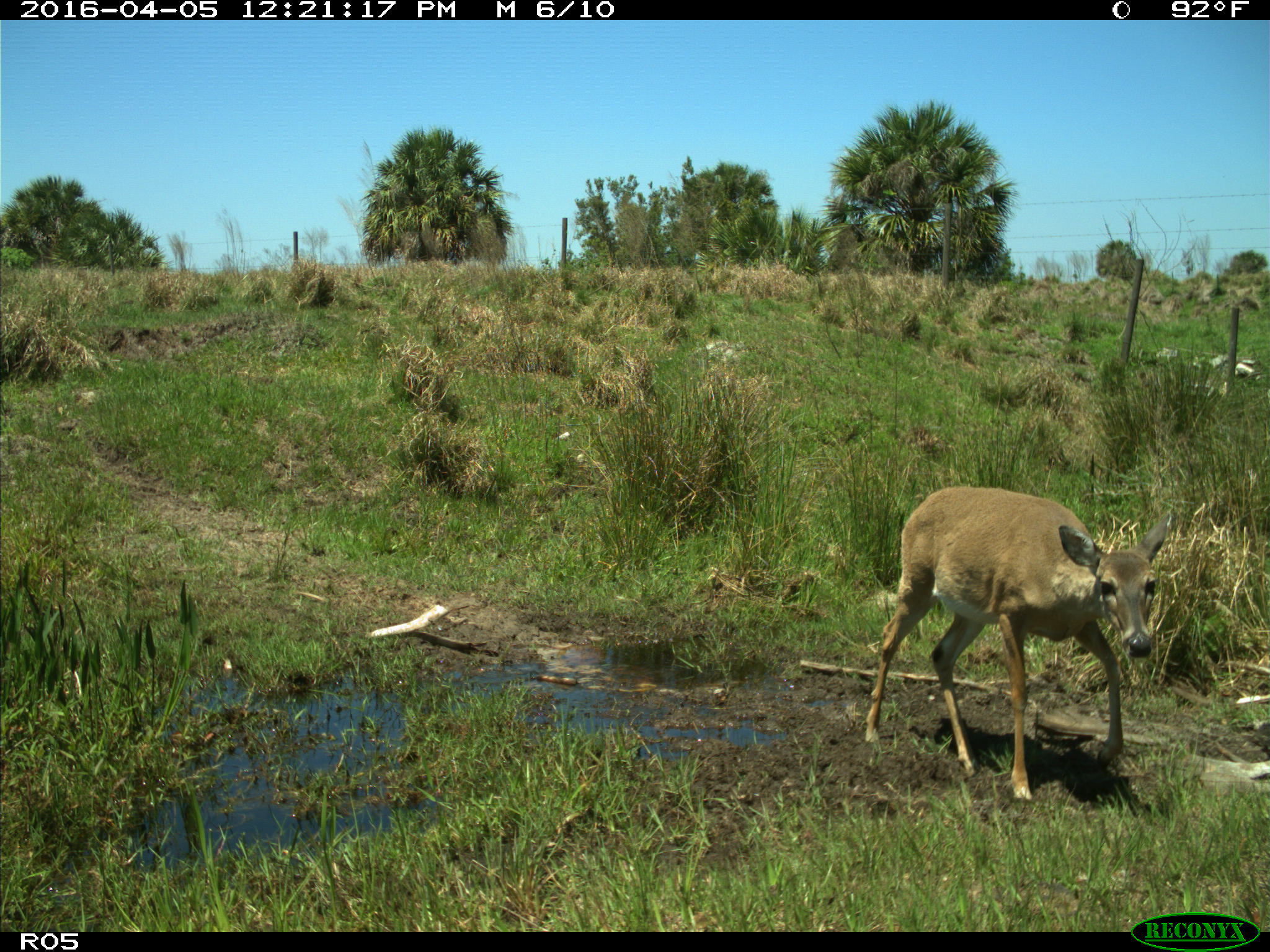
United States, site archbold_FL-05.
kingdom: Animalia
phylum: Chordata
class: Mammalia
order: Artiodactyla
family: Cervidae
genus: Odocoileus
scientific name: Odocoileus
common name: deer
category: unidentified deer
Unidentified deer (deer) (Odocoileus).